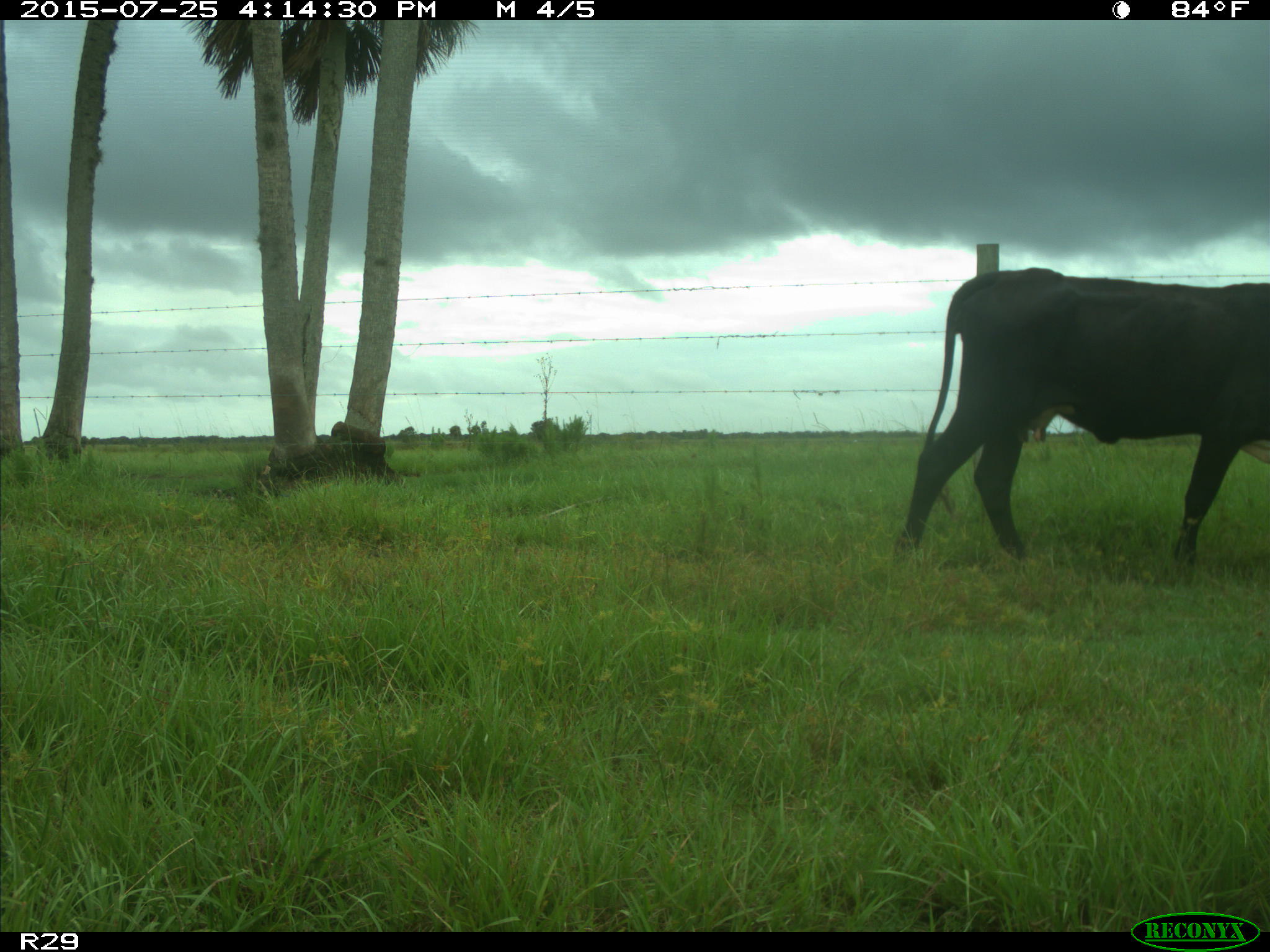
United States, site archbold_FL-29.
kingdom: Animalia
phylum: Chordata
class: Mammalia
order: Artiodactyla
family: Bovidae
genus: Bos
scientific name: Bos taurus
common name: domestic cow